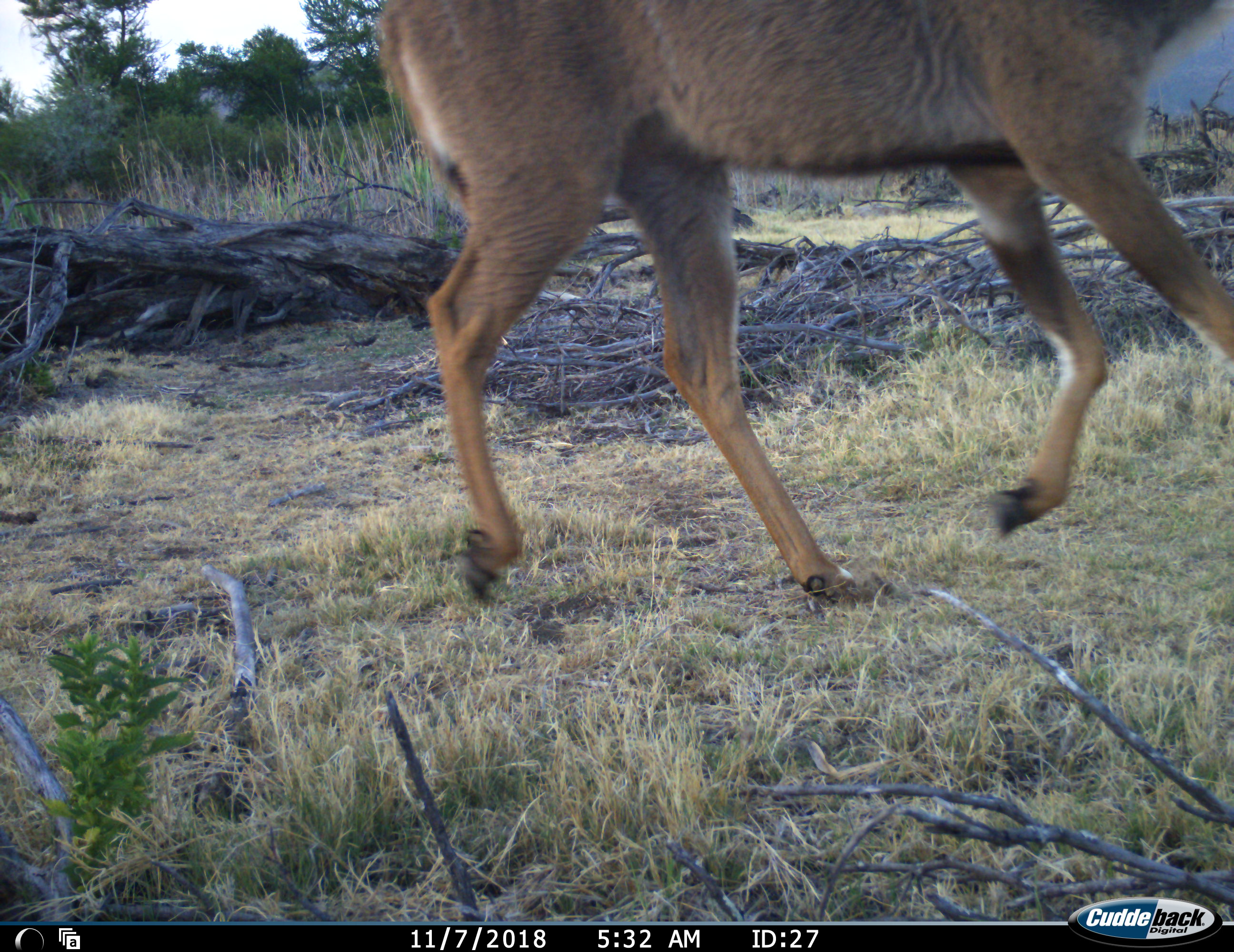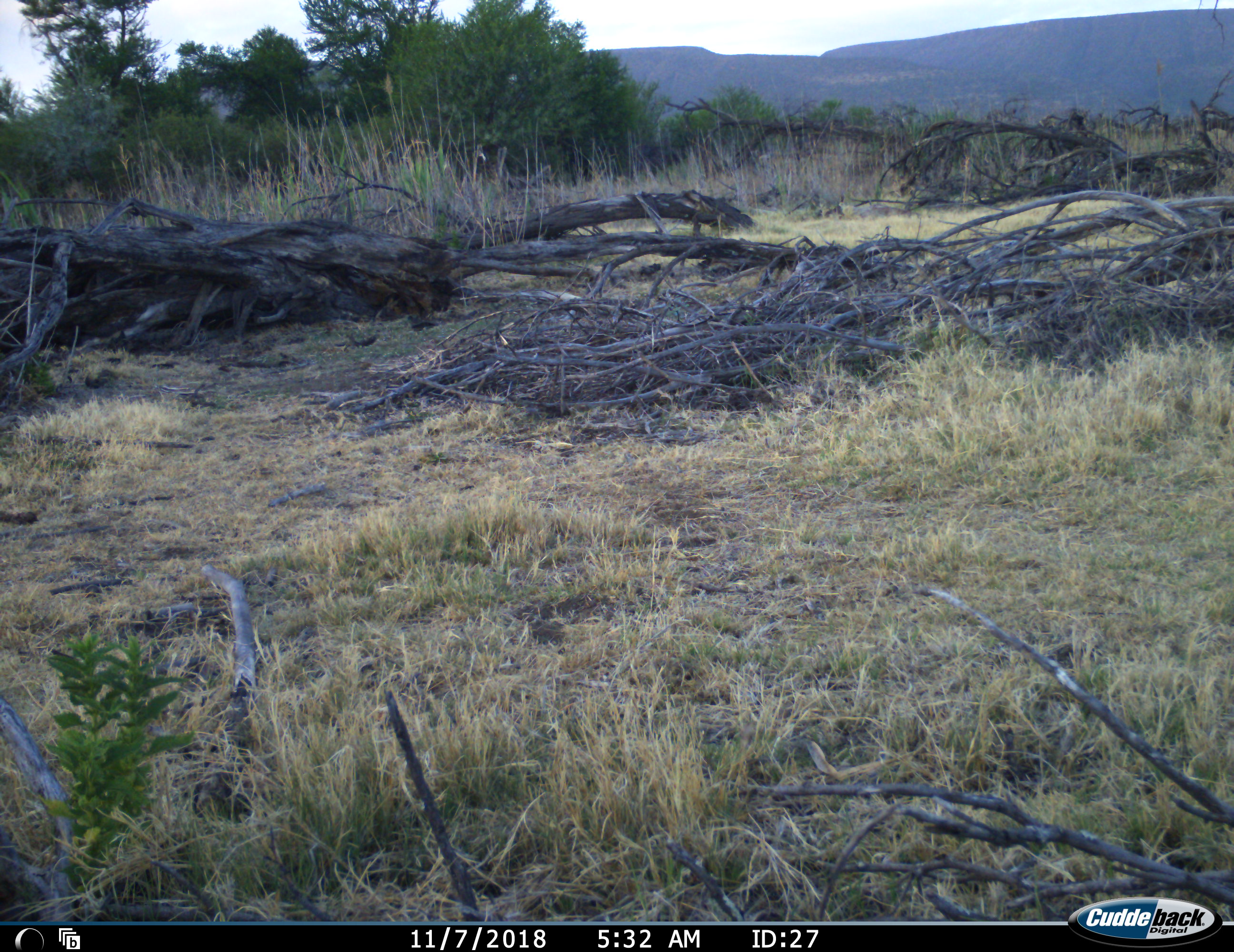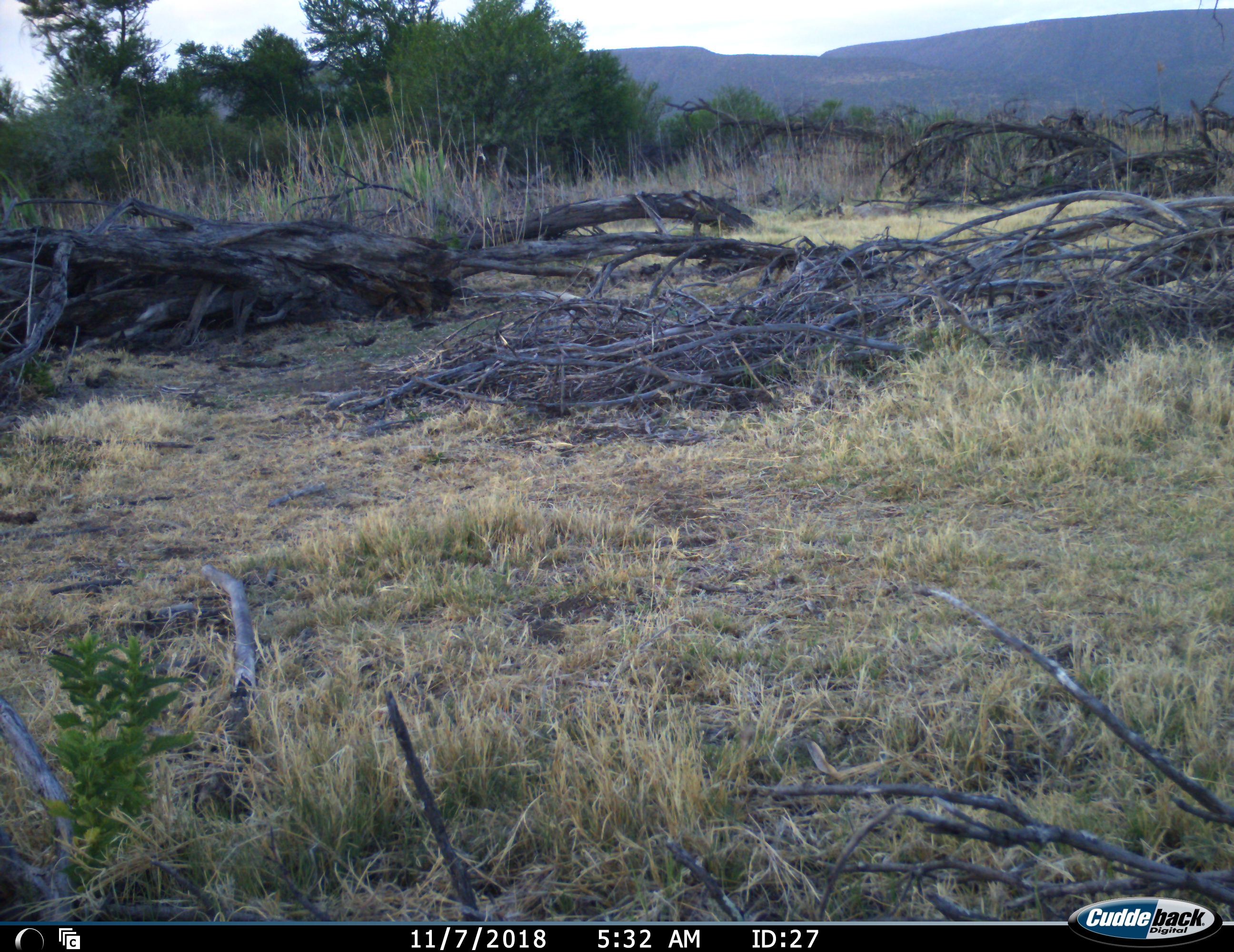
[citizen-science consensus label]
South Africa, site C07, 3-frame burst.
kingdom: Animalia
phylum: Chordata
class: Mammalia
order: Artiodactyla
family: Bovidae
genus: Tragelaphus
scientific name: Tragelaphus strepsiceros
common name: greater kudu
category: kudu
Kudu (greater kudu) (Tragelaphus strepsiceros), count 1. Behavior (volunteer vote fractions): standing 0%, resting 0%, moving 100%, interacting 0%. Young present (vote fraction): 17%. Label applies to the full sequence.